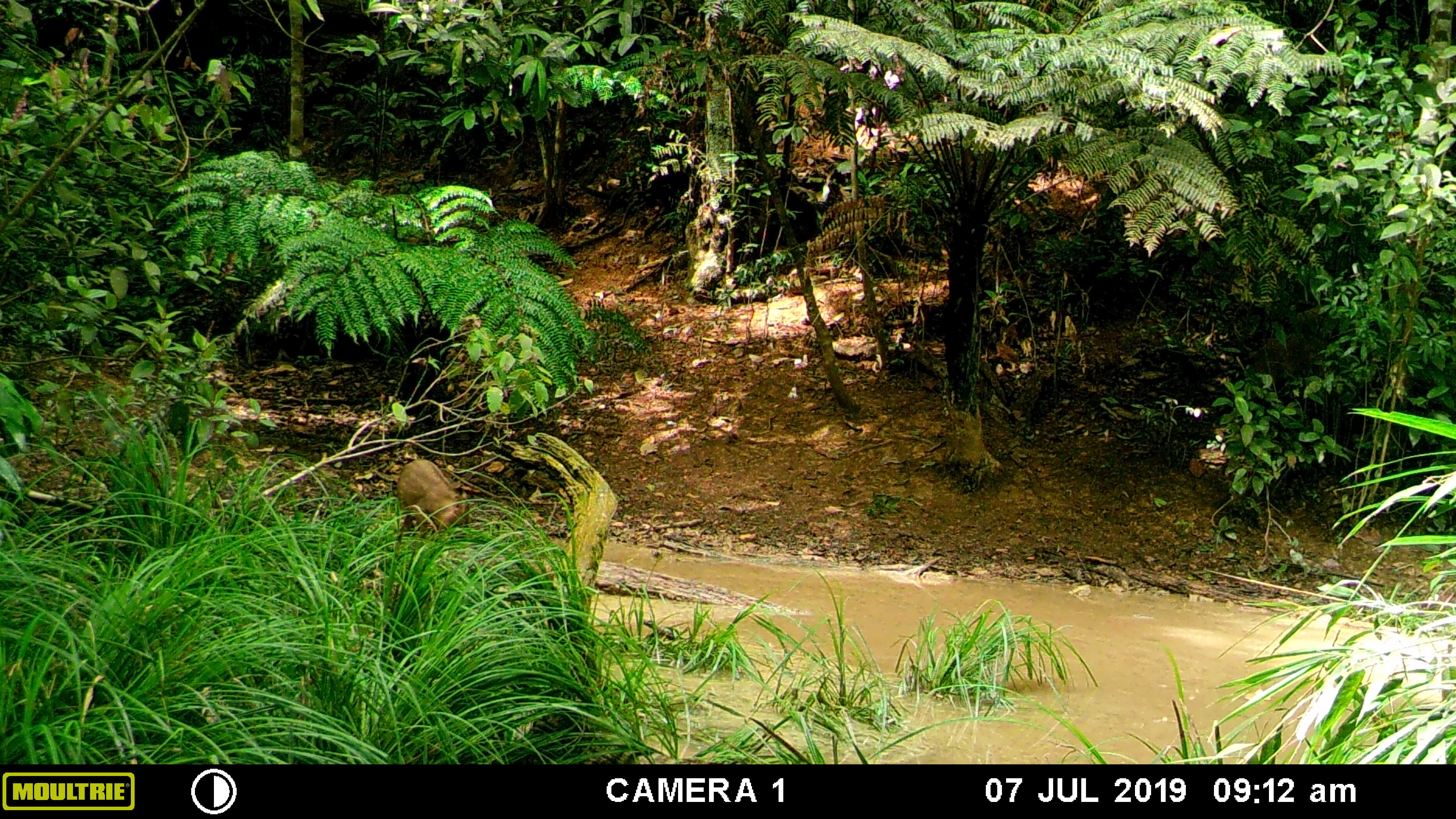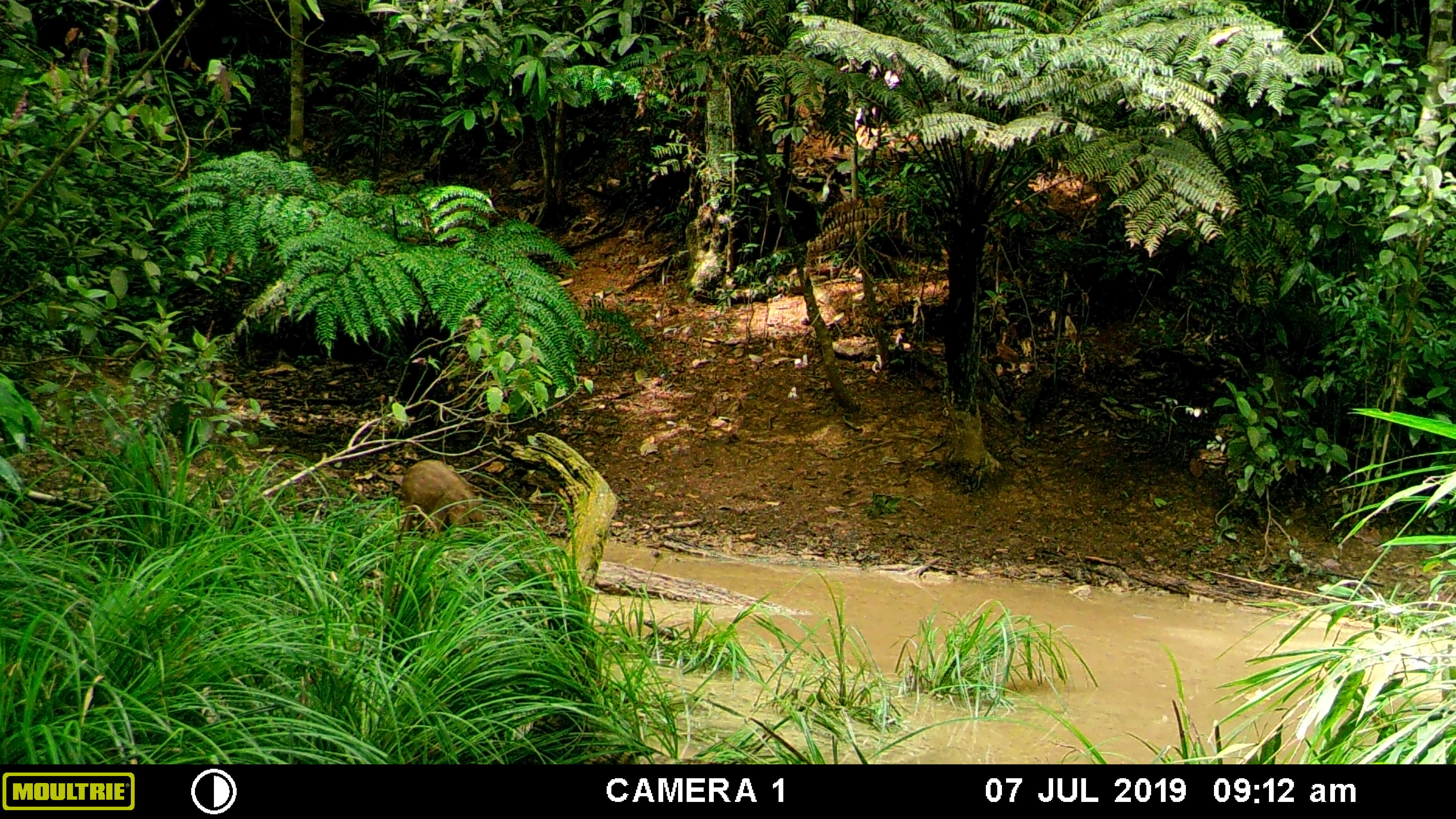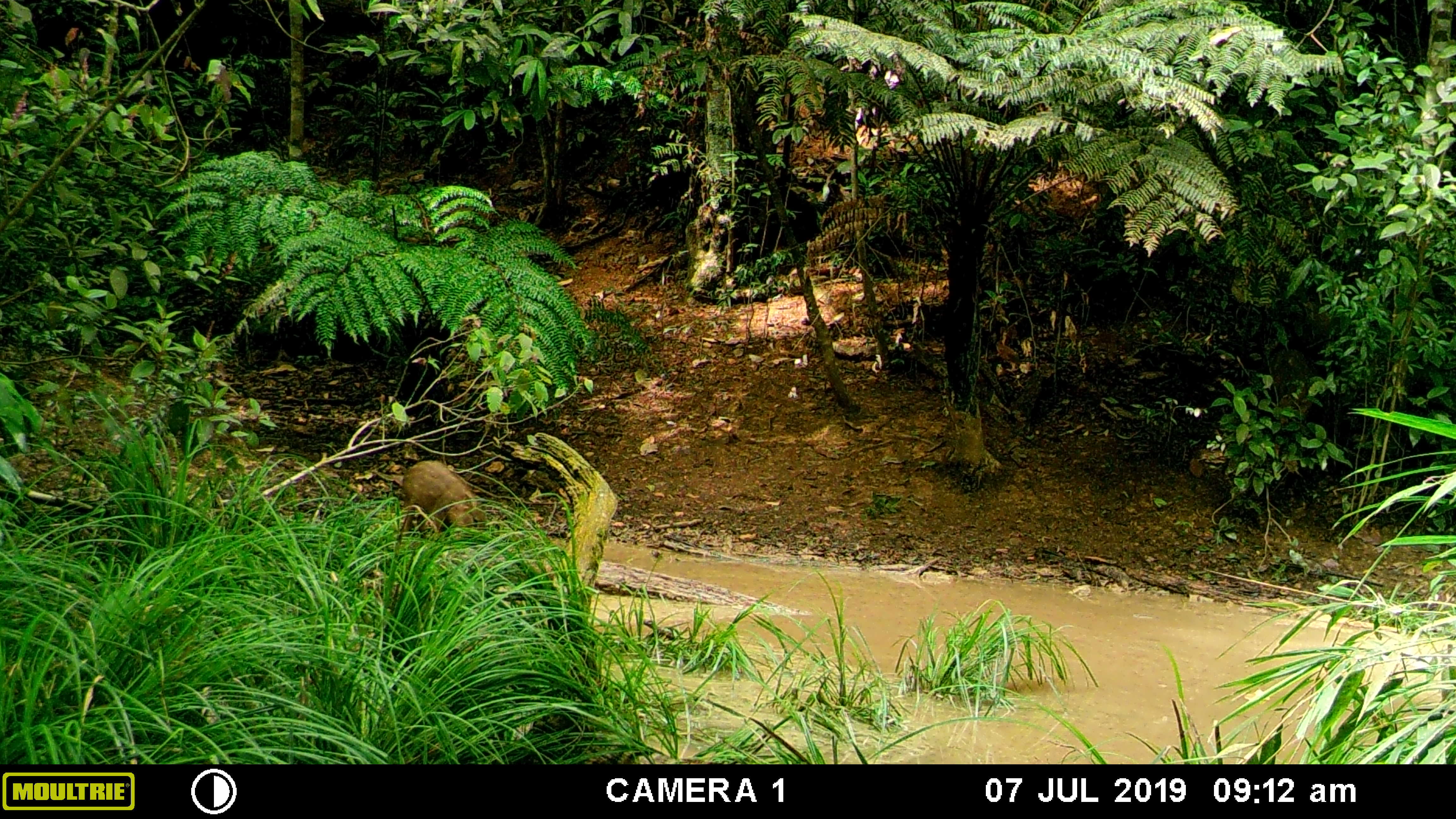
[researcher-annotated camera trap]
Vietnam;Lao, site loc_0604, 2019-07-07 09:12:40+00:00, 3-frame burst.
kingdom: Animalia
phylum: Chordata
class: Mammalia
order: Artiodactyla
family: Suidae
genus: Sus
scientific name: Sus scrofa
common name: eurasian wild pig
Eurasian wild pig (Sus scrofa). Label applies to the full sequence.